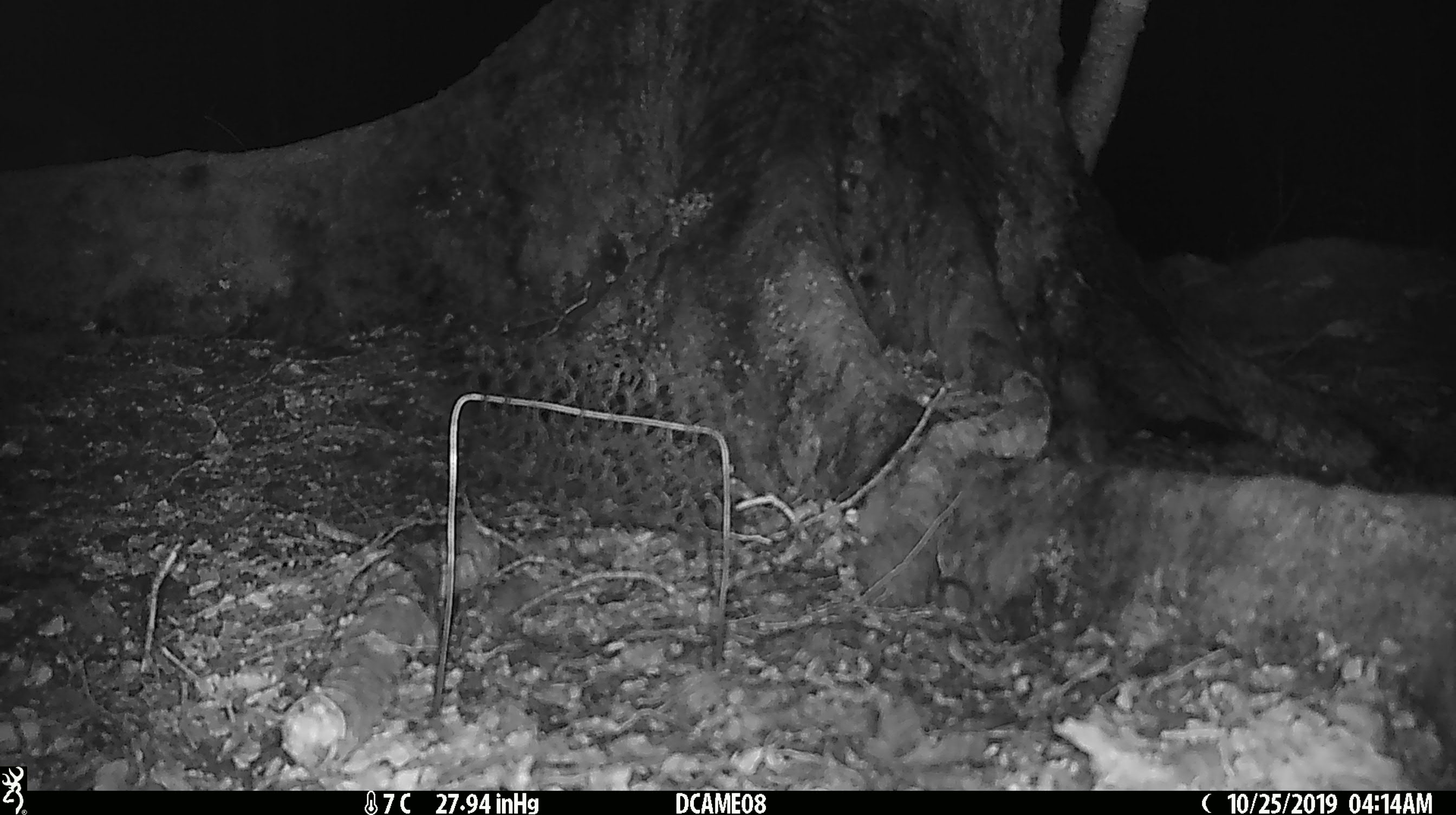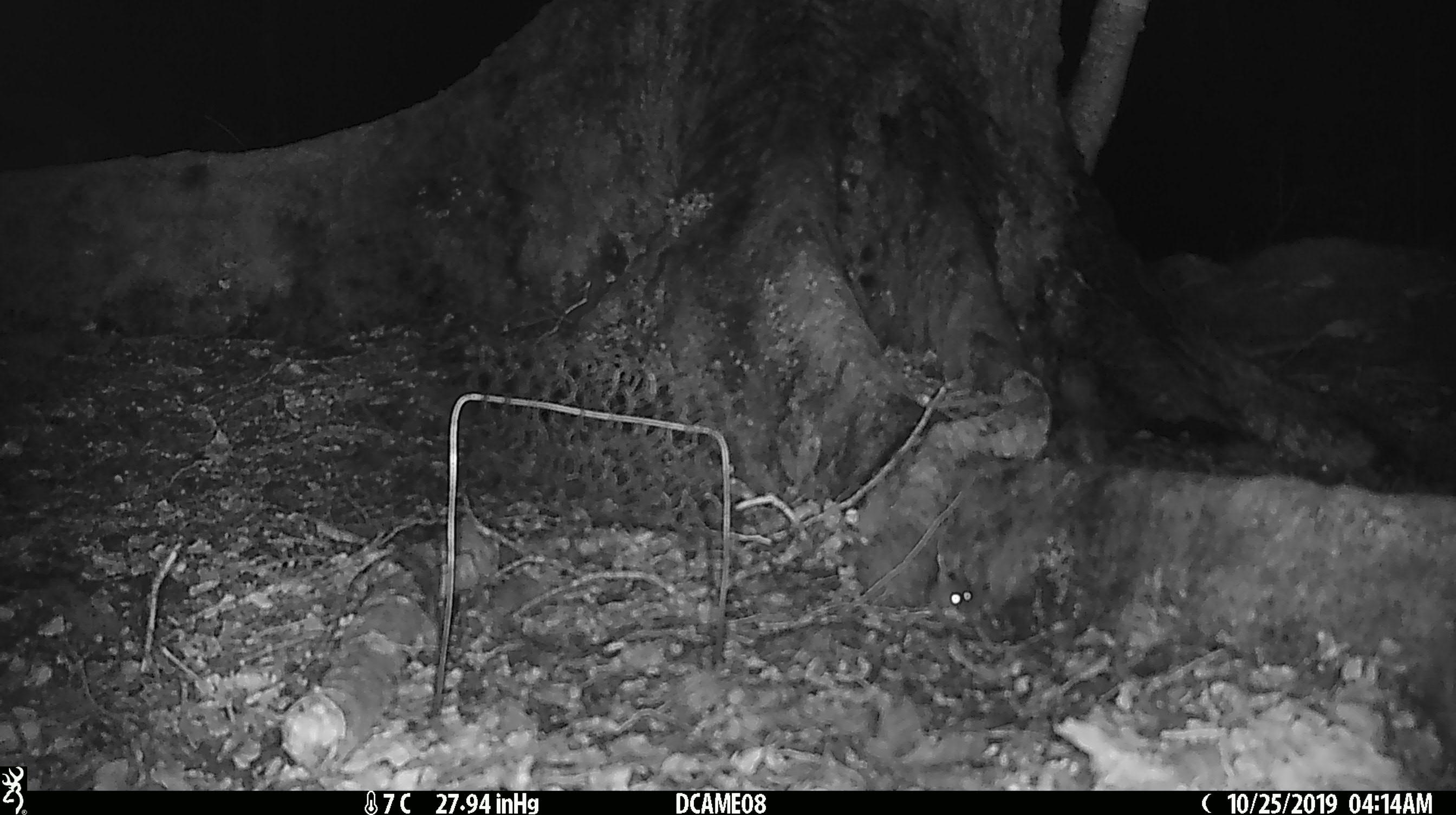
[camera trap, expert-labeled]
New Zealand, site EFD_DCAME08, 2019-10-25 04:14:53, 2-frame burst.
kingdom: Animalia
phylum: Chordata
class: Mammalia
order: Rodentia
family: Muridae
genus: Mus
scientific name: Mus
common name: mouse